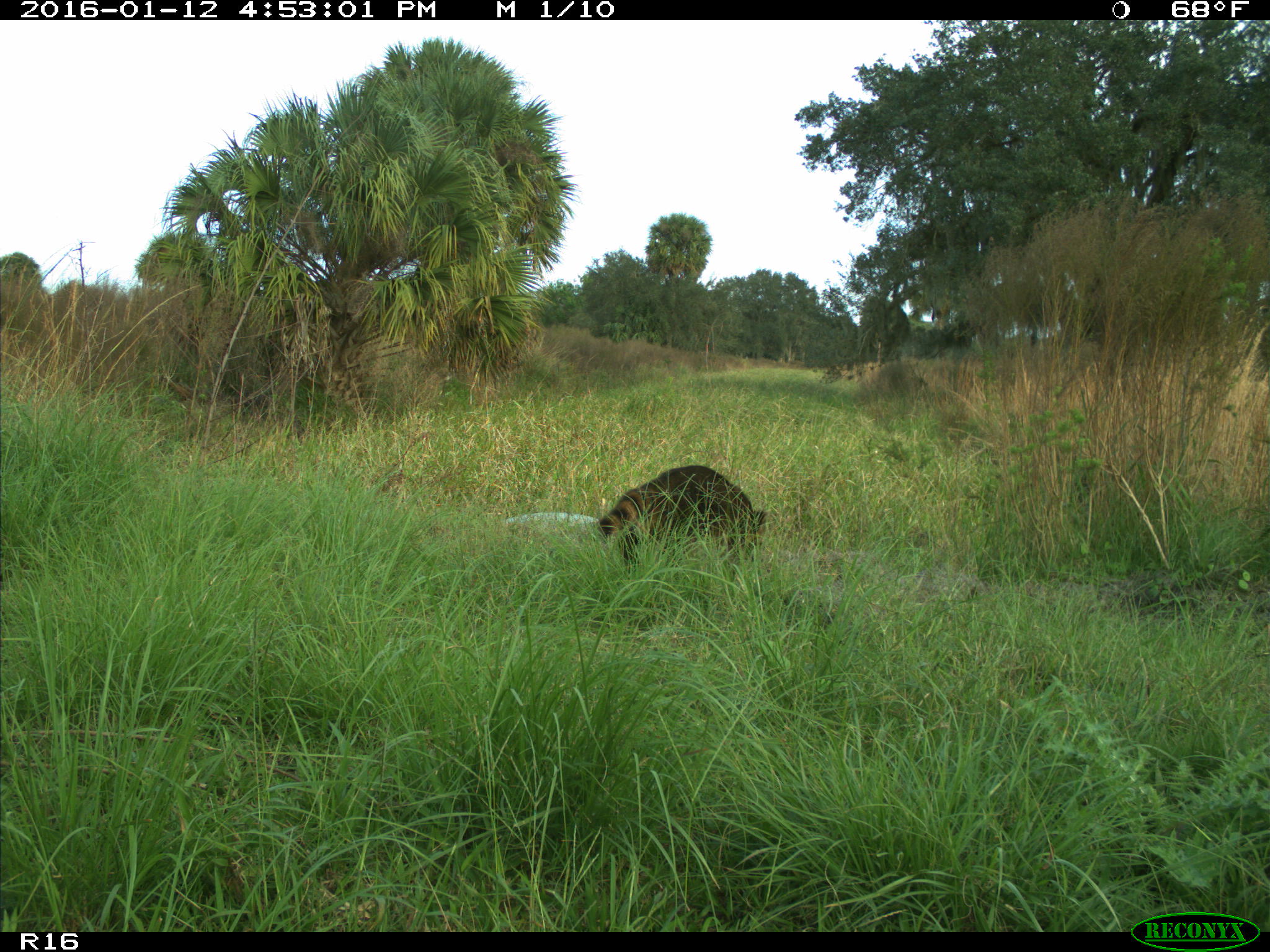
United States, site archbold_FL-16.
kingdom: Animalia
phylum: Chordata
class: Mammalia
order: Carnivora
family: Procyonidae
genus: Procyon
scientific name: Procyon lotor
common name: common raccoon